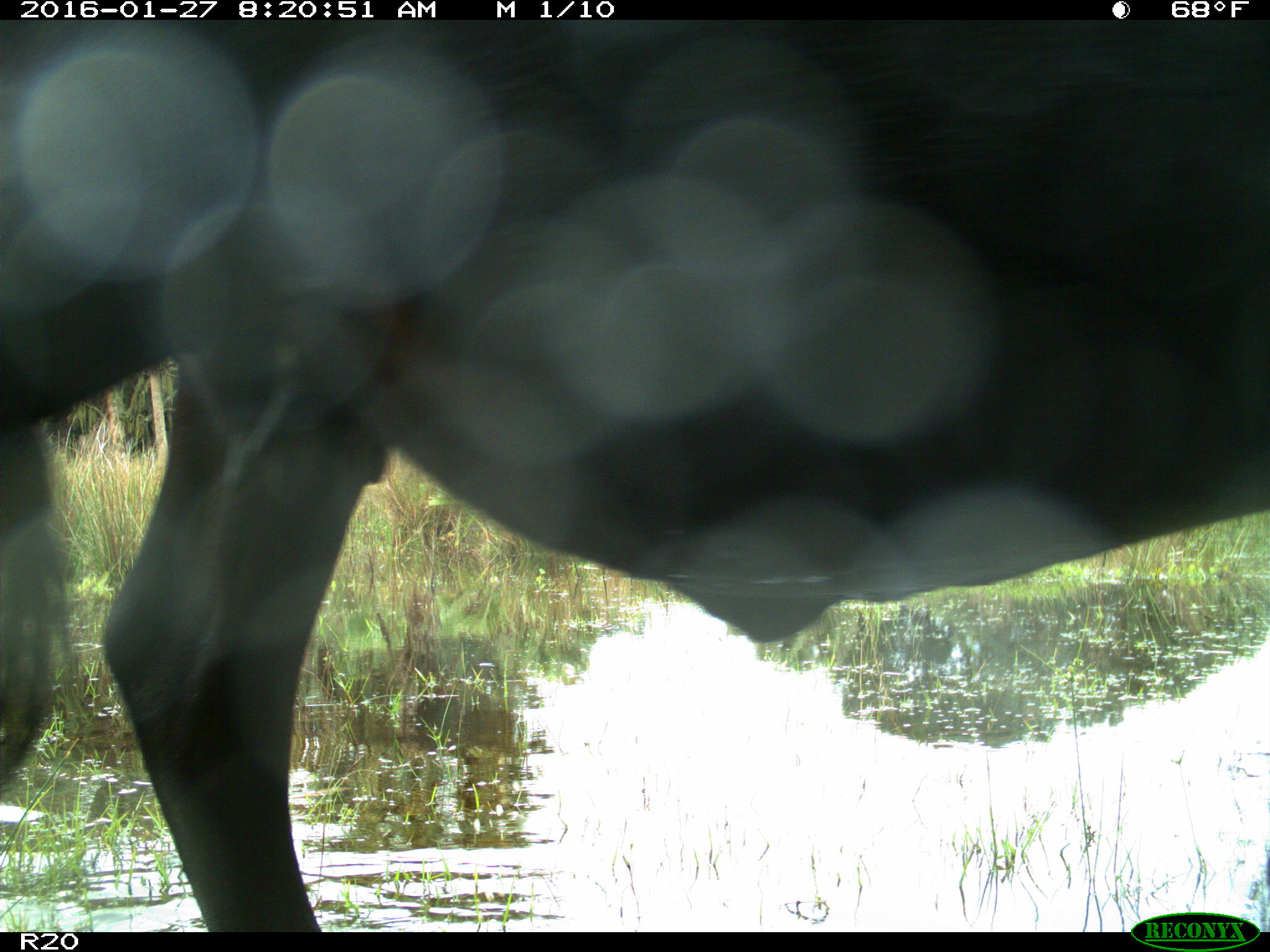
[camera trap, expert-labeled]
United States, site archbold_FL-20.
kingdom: Animalia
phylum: Chordata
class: Mammalia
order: Artiodactyla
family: Bovidae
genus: Bos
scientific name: Bos taurus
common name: domestic cow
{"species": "Bos taurus (domestic cow)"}